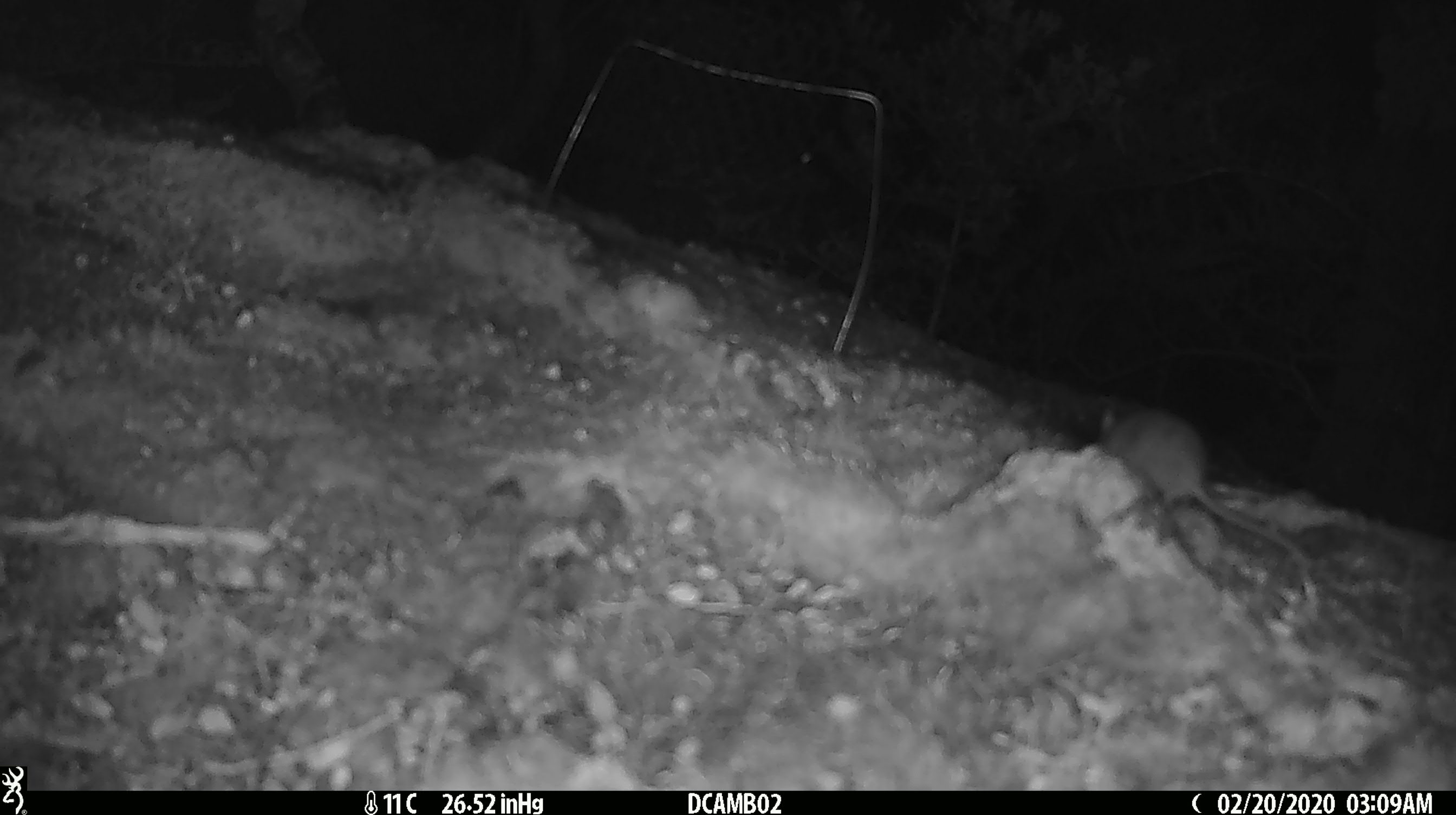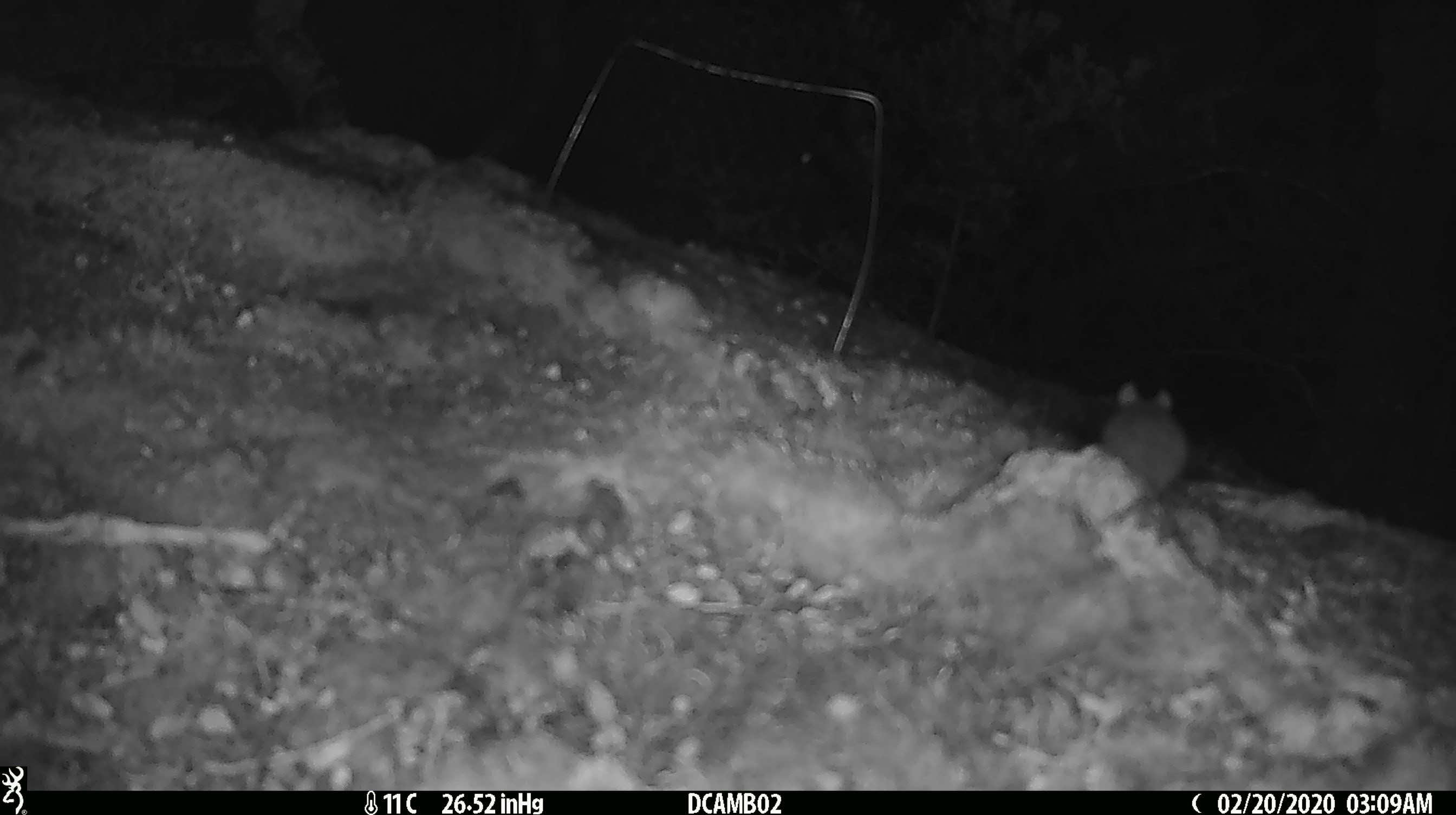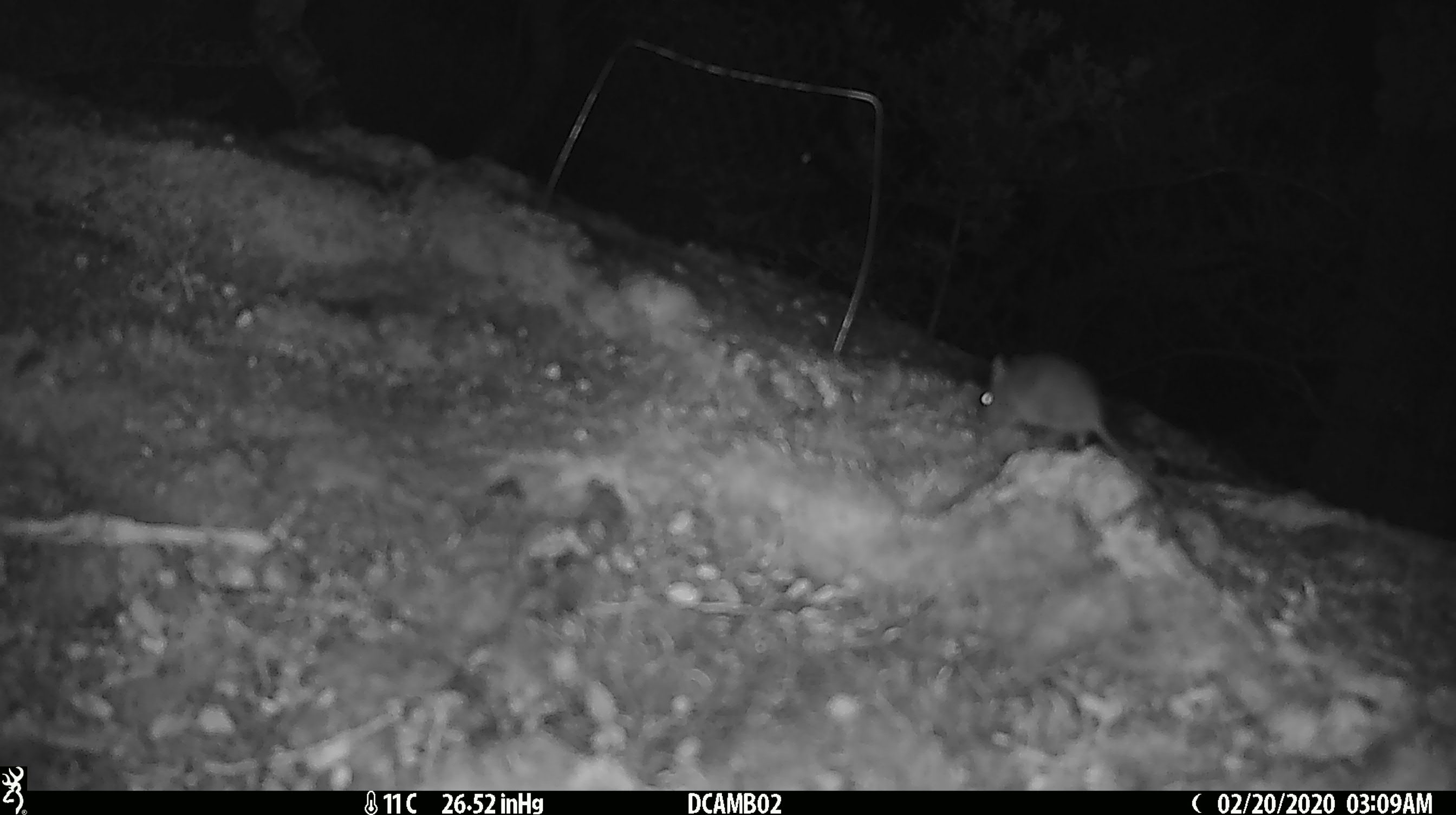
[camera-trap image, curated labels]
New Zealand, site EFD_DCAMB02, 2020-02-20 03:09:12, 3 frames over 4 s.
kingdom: Animalia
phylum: Chordata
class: Mammalia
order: Rodentia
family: Muridae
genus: Mus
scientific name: Mus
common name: mouse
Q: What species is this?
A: Mouse (Mus).